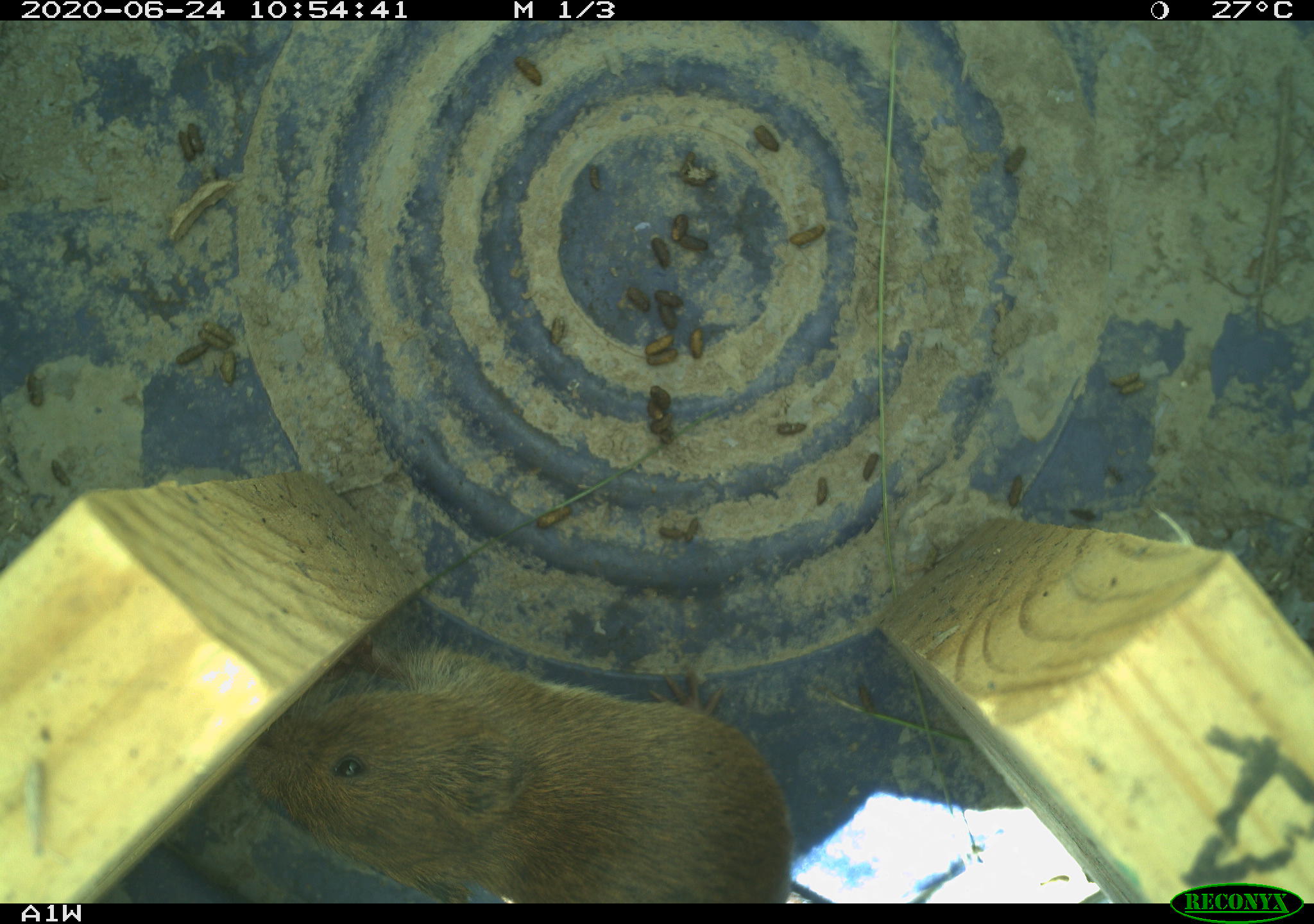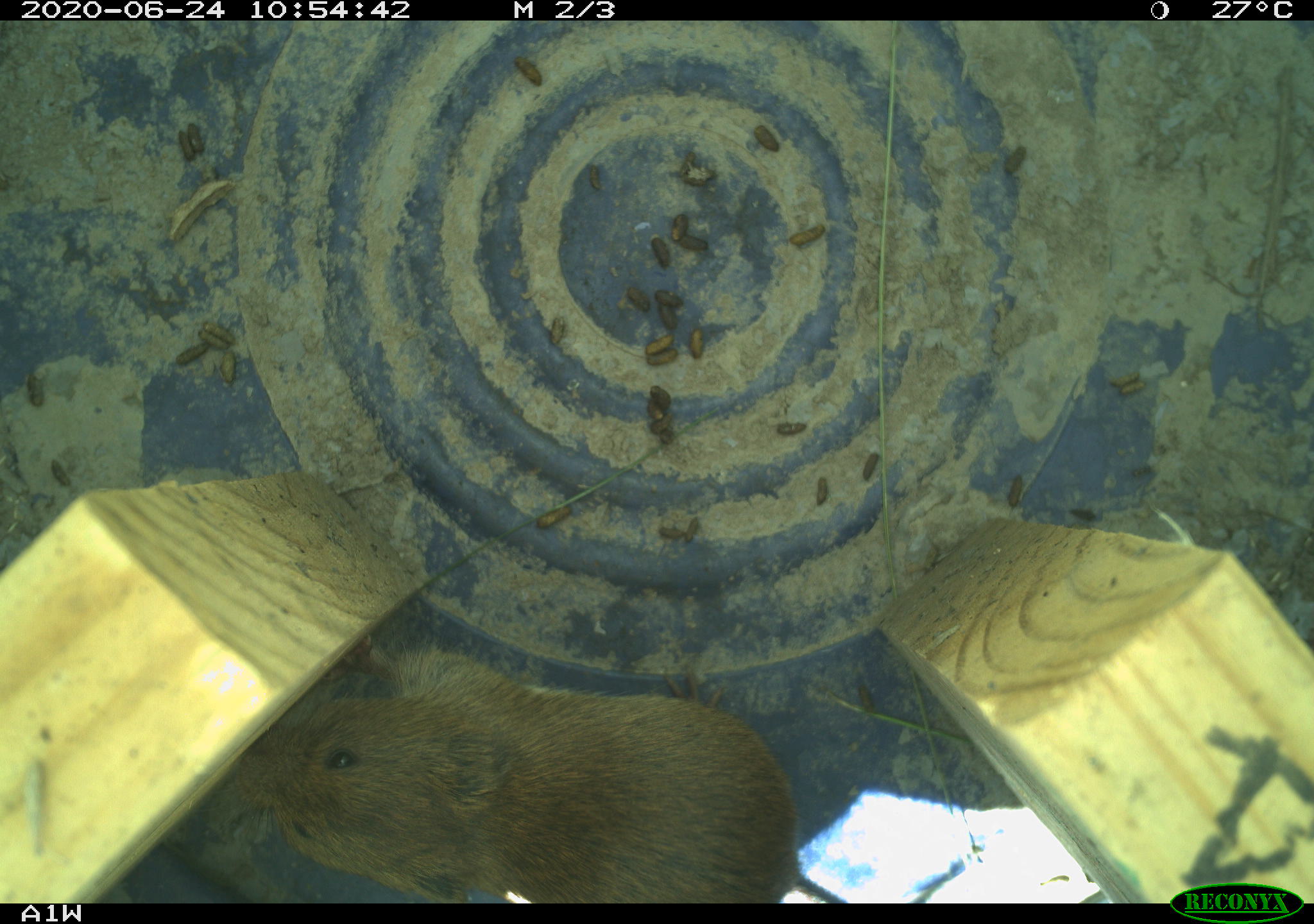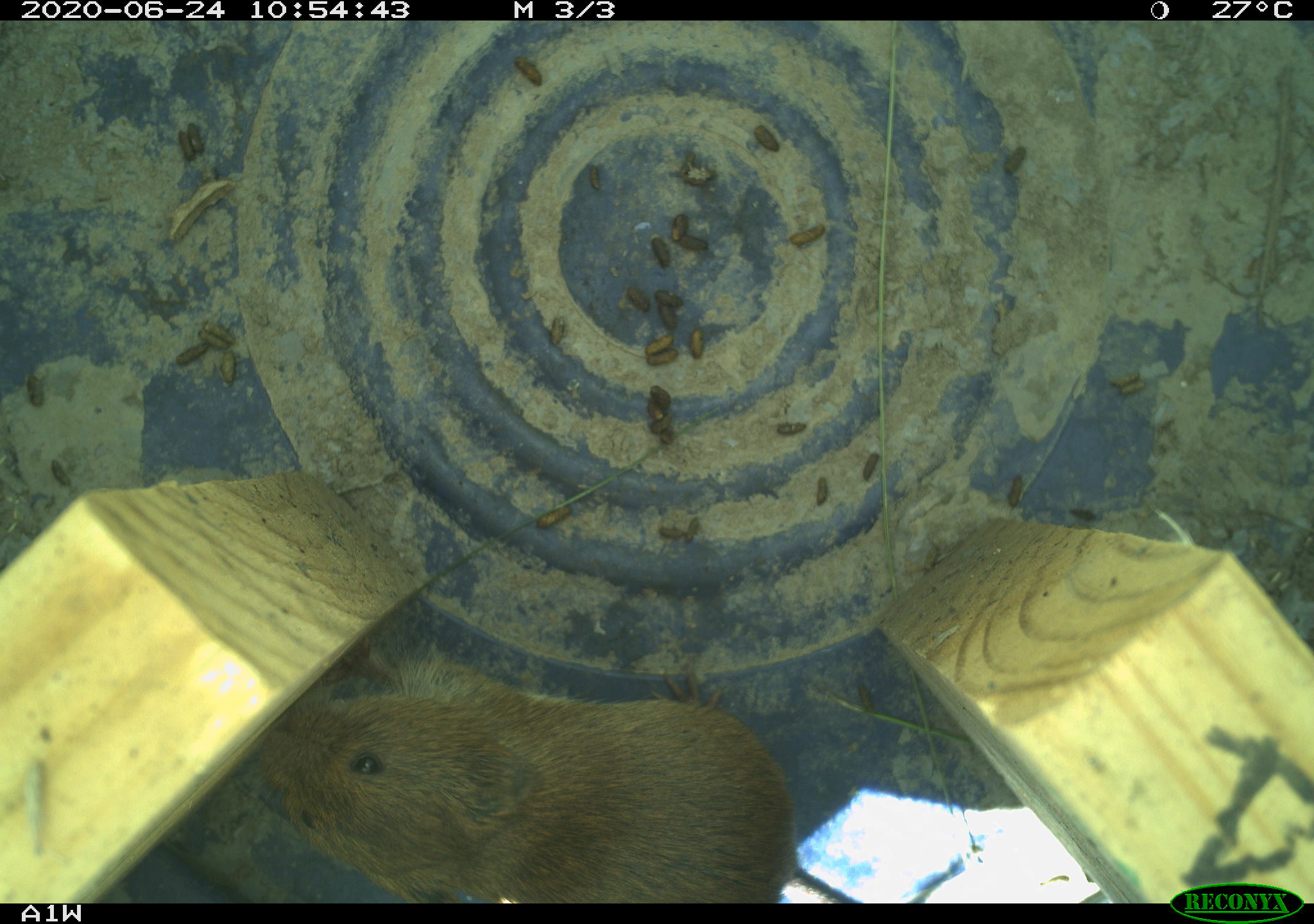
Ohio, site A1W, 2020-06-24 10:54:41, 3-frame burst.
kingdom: Animalia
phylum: Chordata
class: Mammalia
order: Rodentia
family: Cricetidae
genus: Microtus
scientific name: Microtus pennsylvanicus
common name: meadow vole